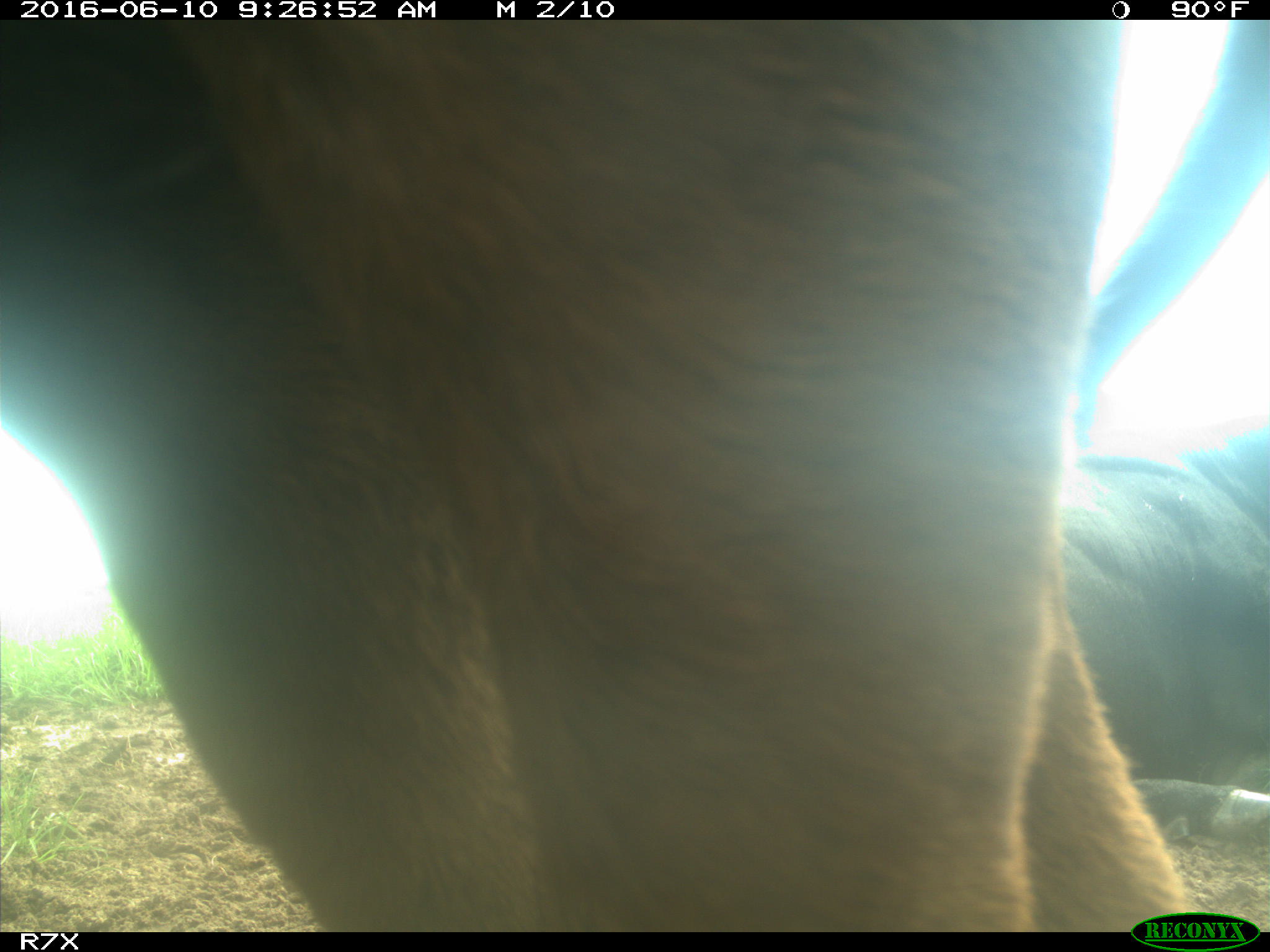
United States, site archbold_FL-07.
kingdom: Animalia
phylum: Chordata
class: Mammalia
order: Artiodactyla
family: Bovidae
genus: Bos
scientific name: Bos taurus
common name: domestic cow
Bos taurus (domestic cow).